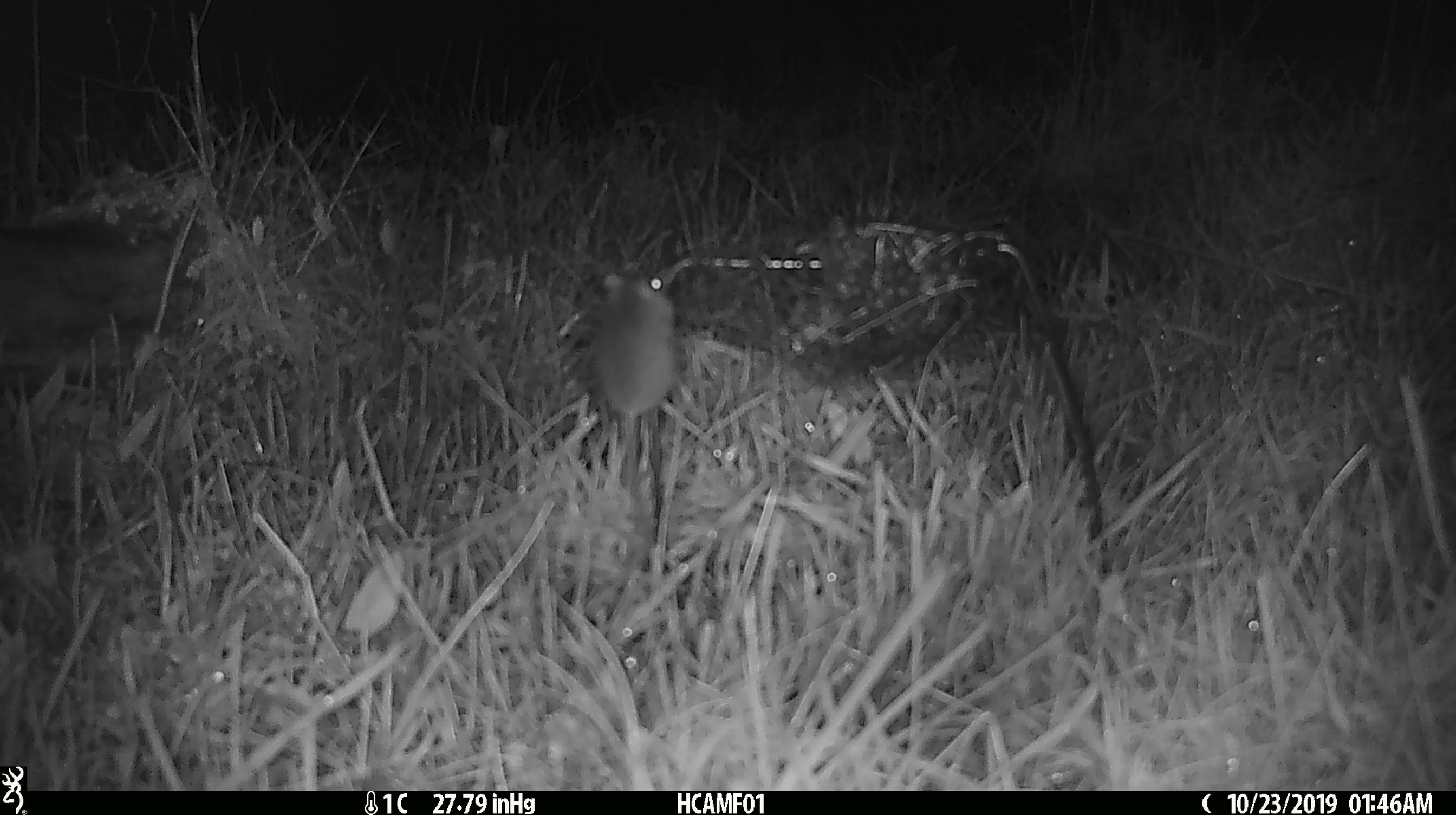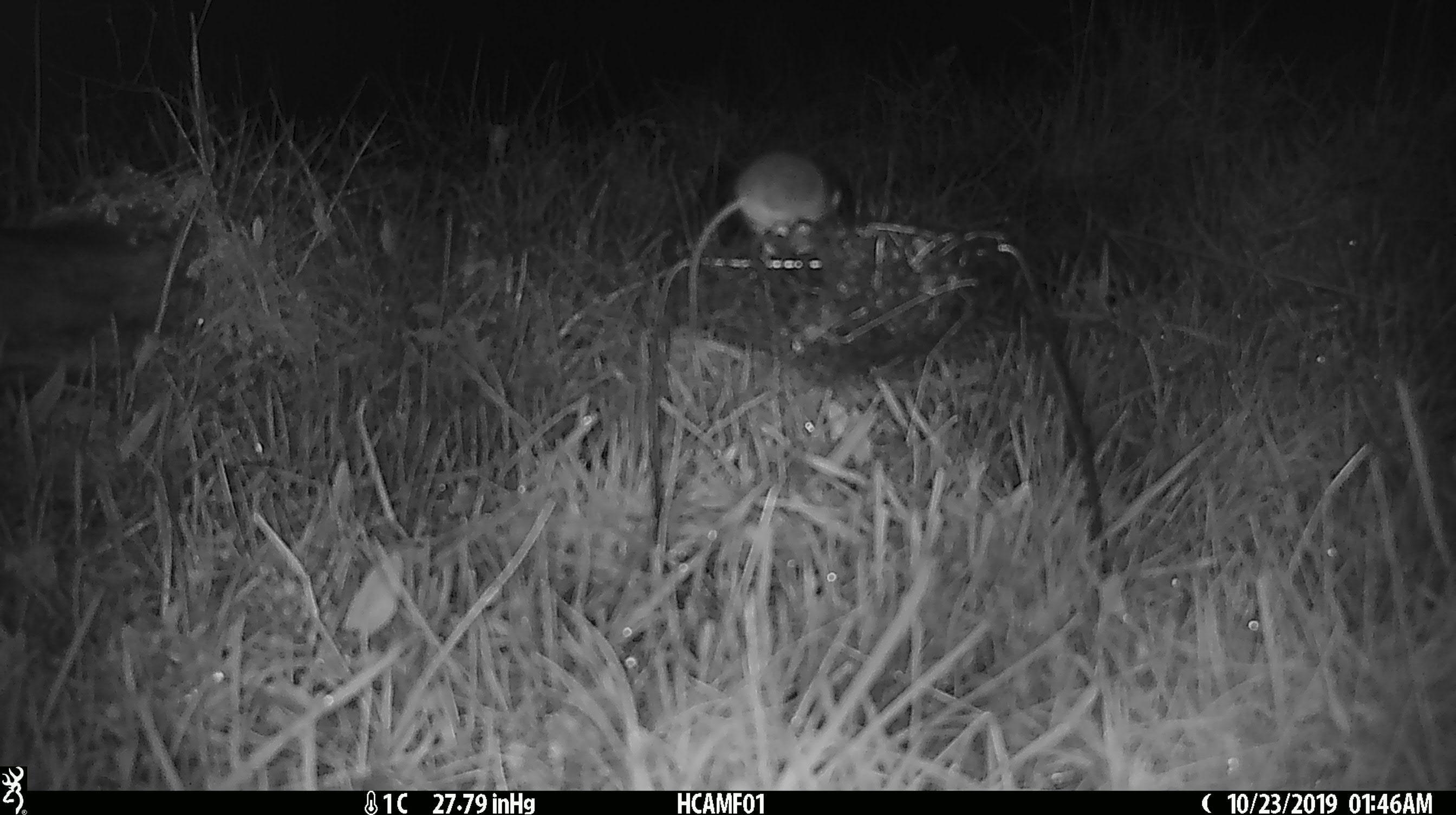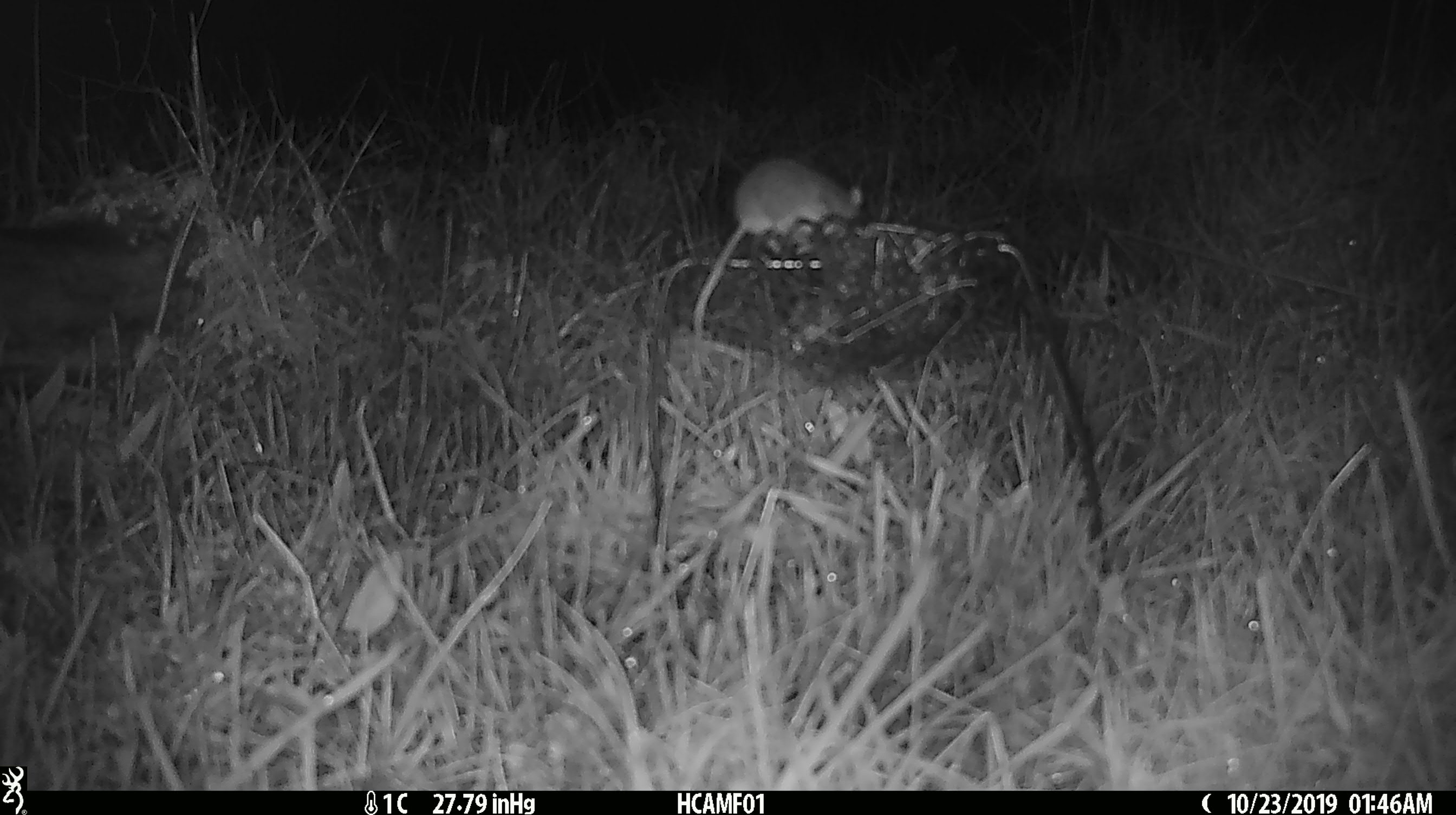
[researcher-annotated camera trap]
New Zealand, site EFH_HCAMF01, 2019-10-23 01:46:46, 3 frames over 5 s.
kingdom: Animalia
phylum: Chordata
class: Mammalia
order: Rodentia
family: Muridae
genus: Mus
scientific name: Mus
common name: mouse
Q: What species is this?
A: Mouse (Mus).